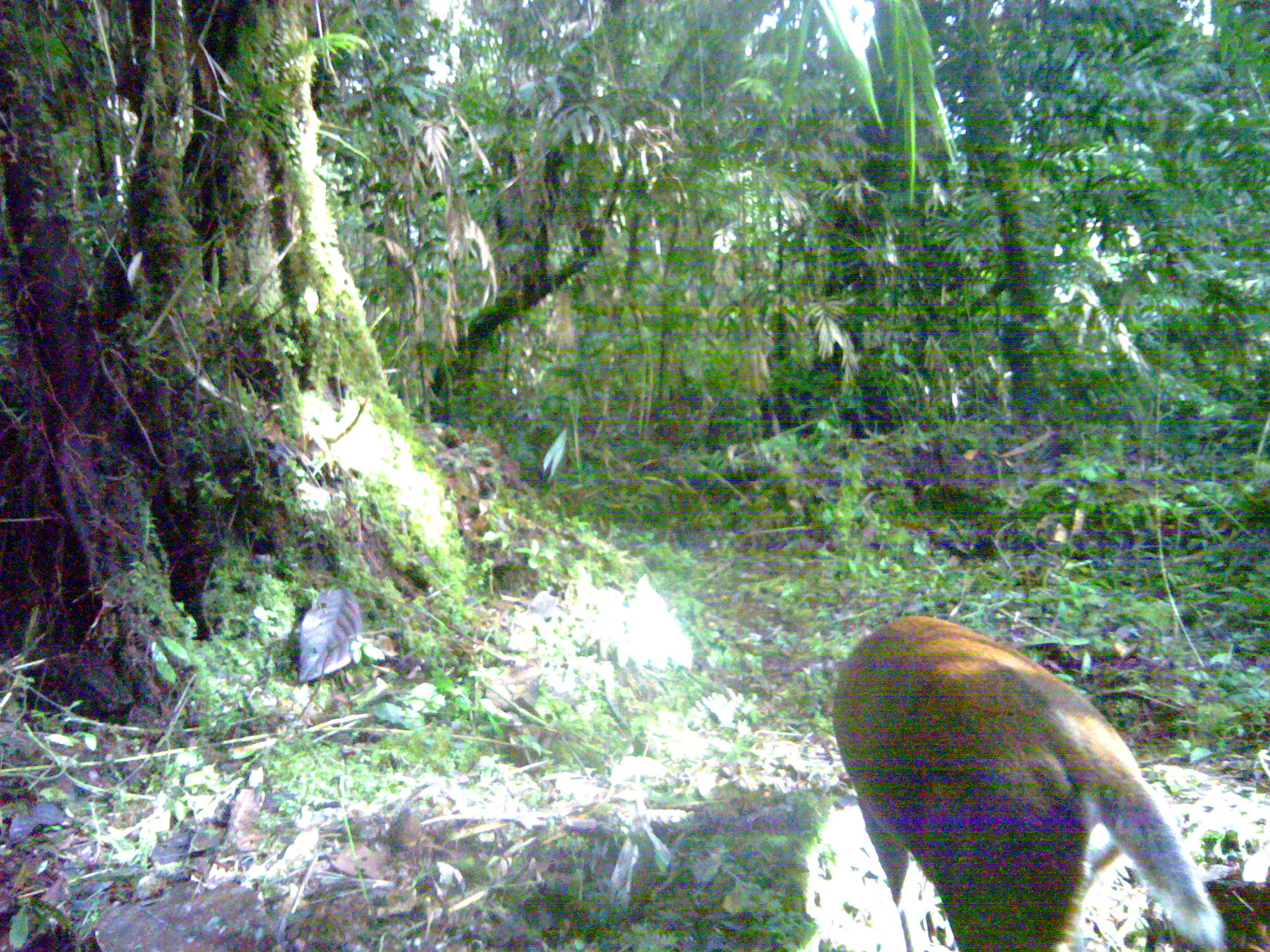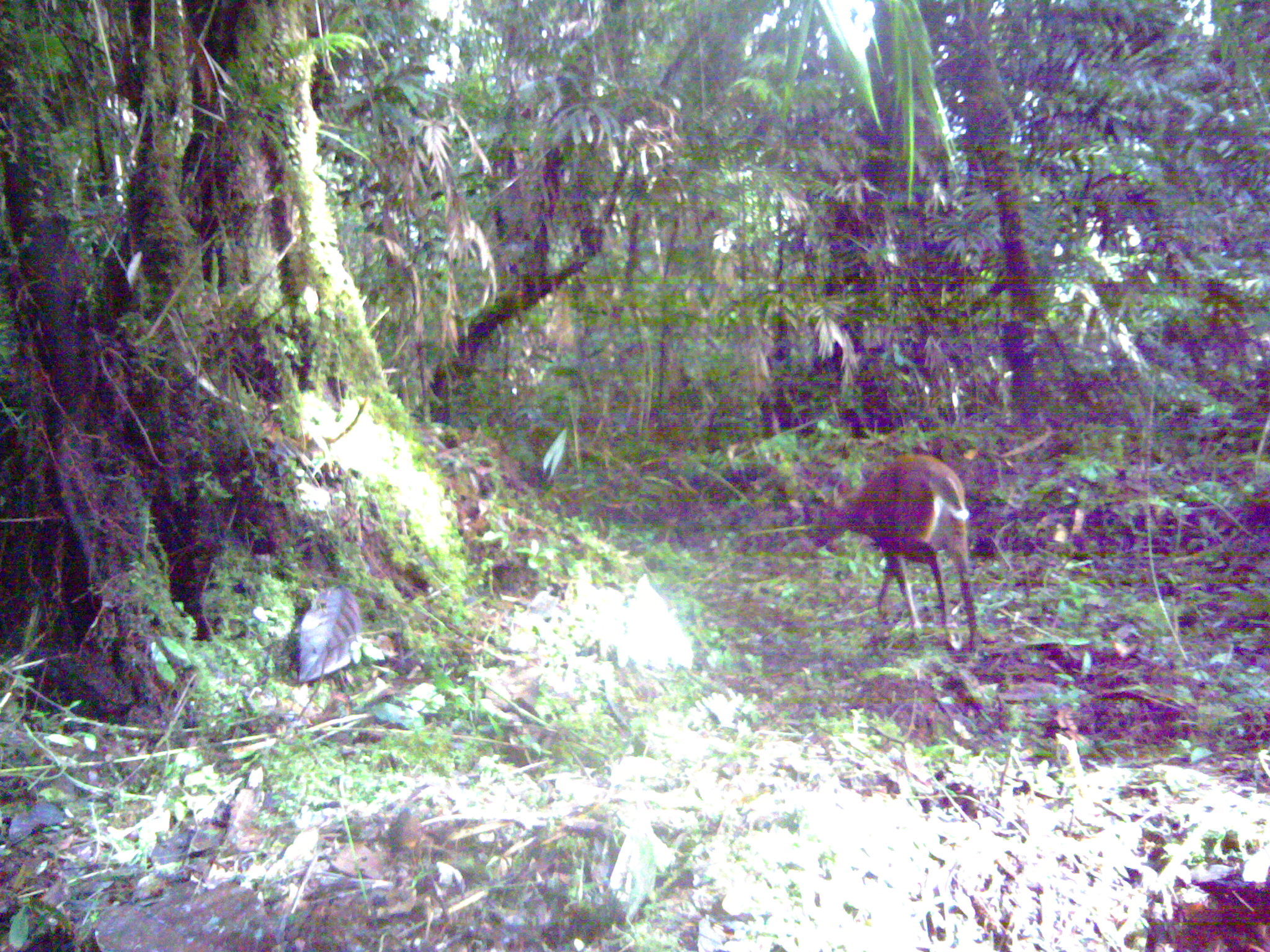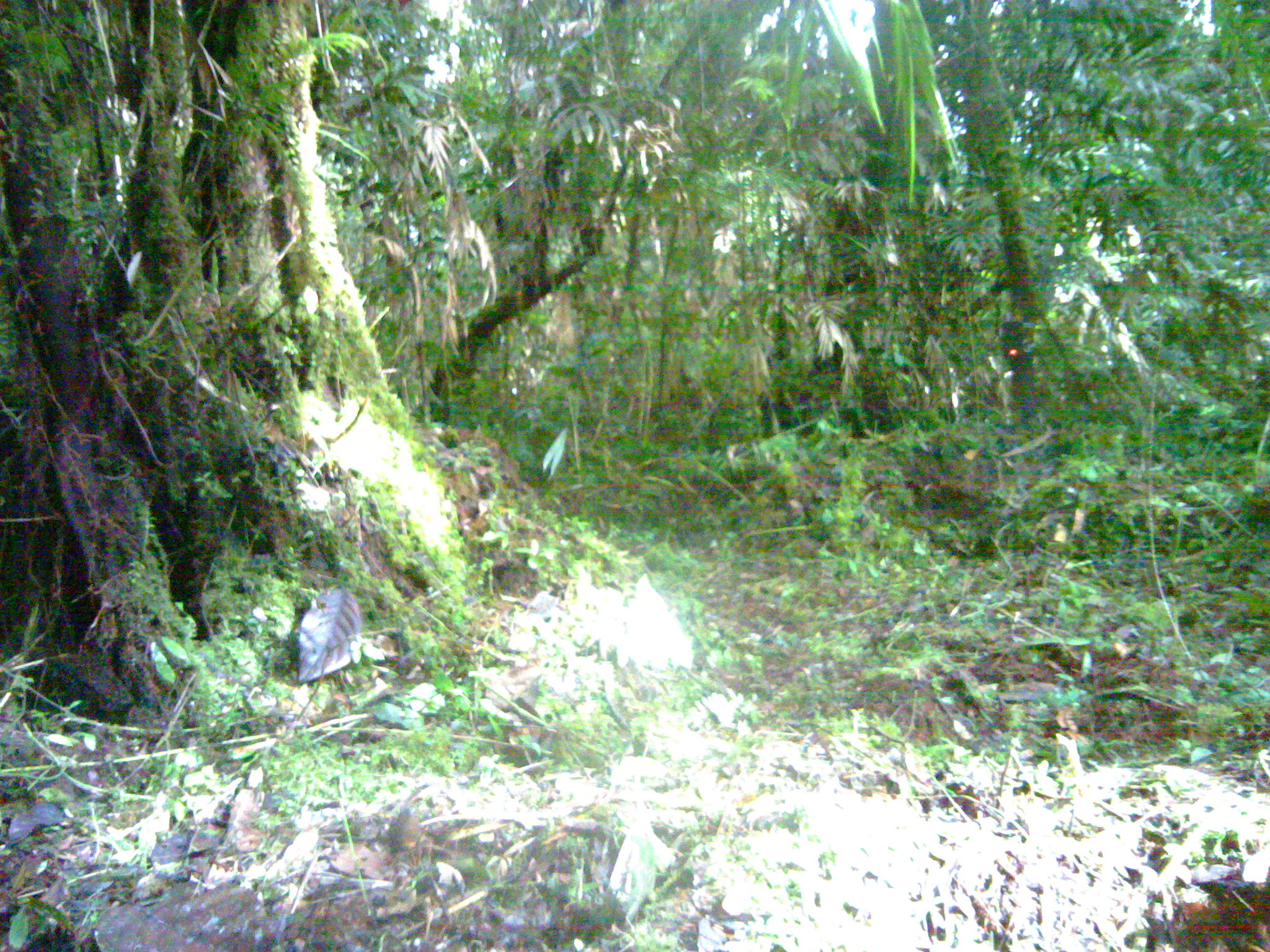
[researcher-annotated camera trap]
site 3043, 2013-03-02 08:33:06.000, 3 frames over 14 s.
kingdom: Animalia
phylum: Chordata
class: Mammalia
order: Artiodactyla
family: Cervidae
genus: Muntiacus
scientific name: Muntiacus muntjak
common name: southern red muntjac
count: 1